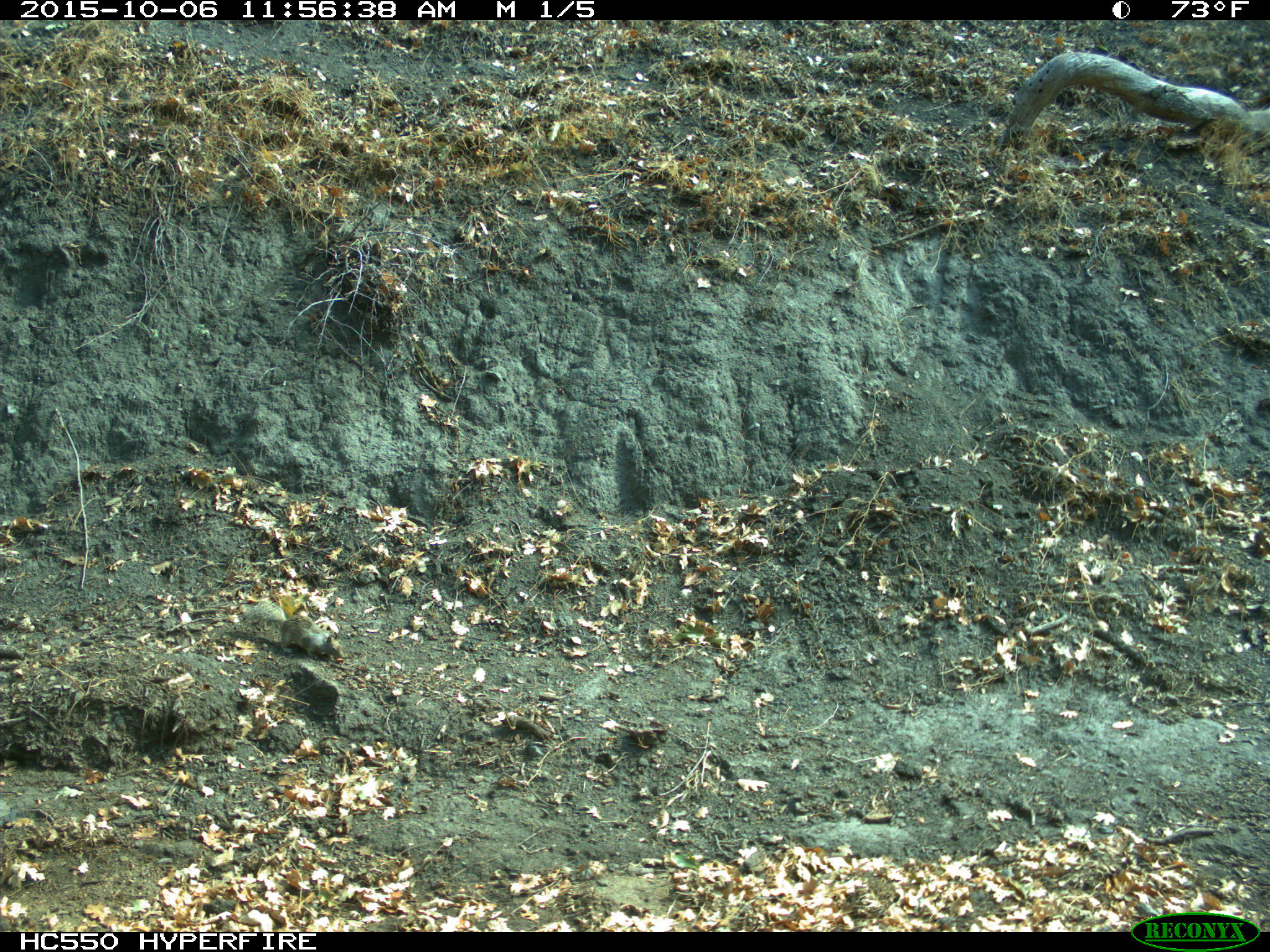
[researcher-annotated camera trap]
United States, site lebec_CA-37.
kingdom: Animalia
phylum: Chordata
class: Mammalia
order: Rodentia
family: Sciuridae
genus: Otospermophilus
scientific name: Otospermophilus beecheyi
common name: california ground squirrel